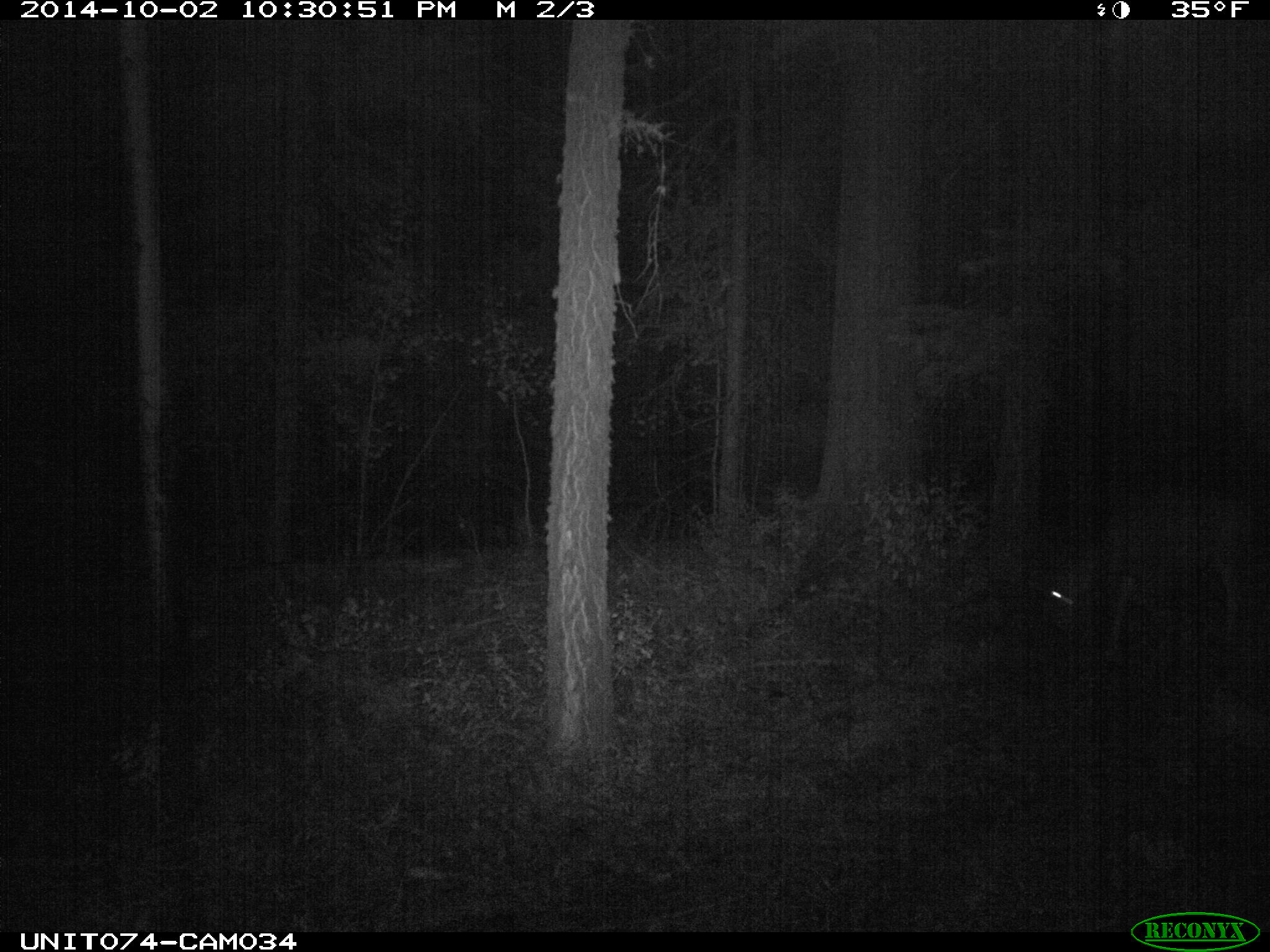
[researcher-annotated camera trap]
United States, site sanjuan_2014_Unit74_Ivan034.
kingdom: Animalia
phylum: Chordata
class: Mammalia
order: Artiodactyla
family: Cervidae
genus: Odocoileus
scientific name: Odocoileus hemionus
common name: mule deer